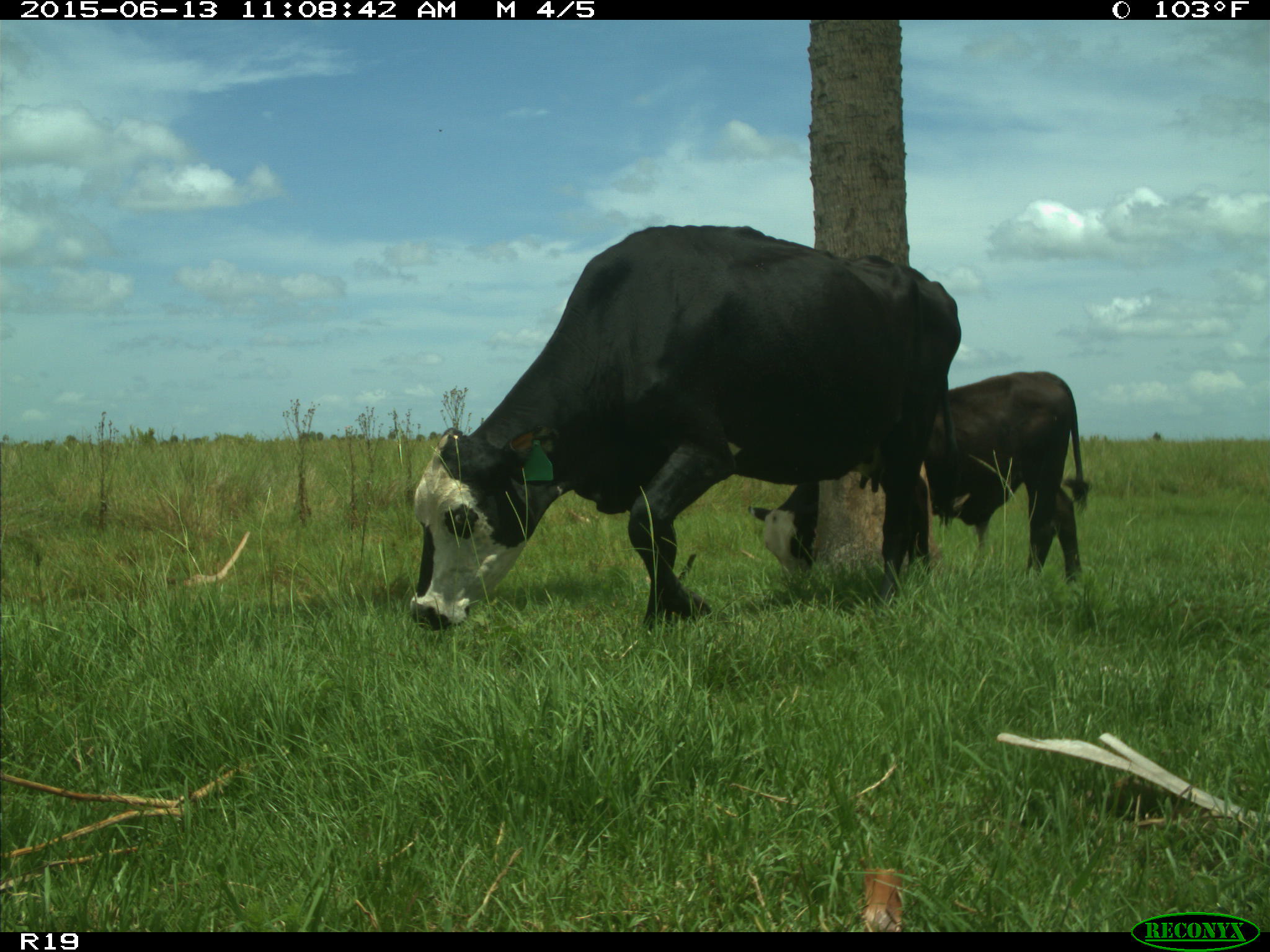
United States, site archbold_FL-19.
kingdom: Animalia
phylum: Chordata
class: Mammalia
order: Artiodactyla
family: Bovidae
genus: Bos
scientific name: Bos taurus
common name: domestic cow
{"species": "Bos taurus (domestic cow)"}